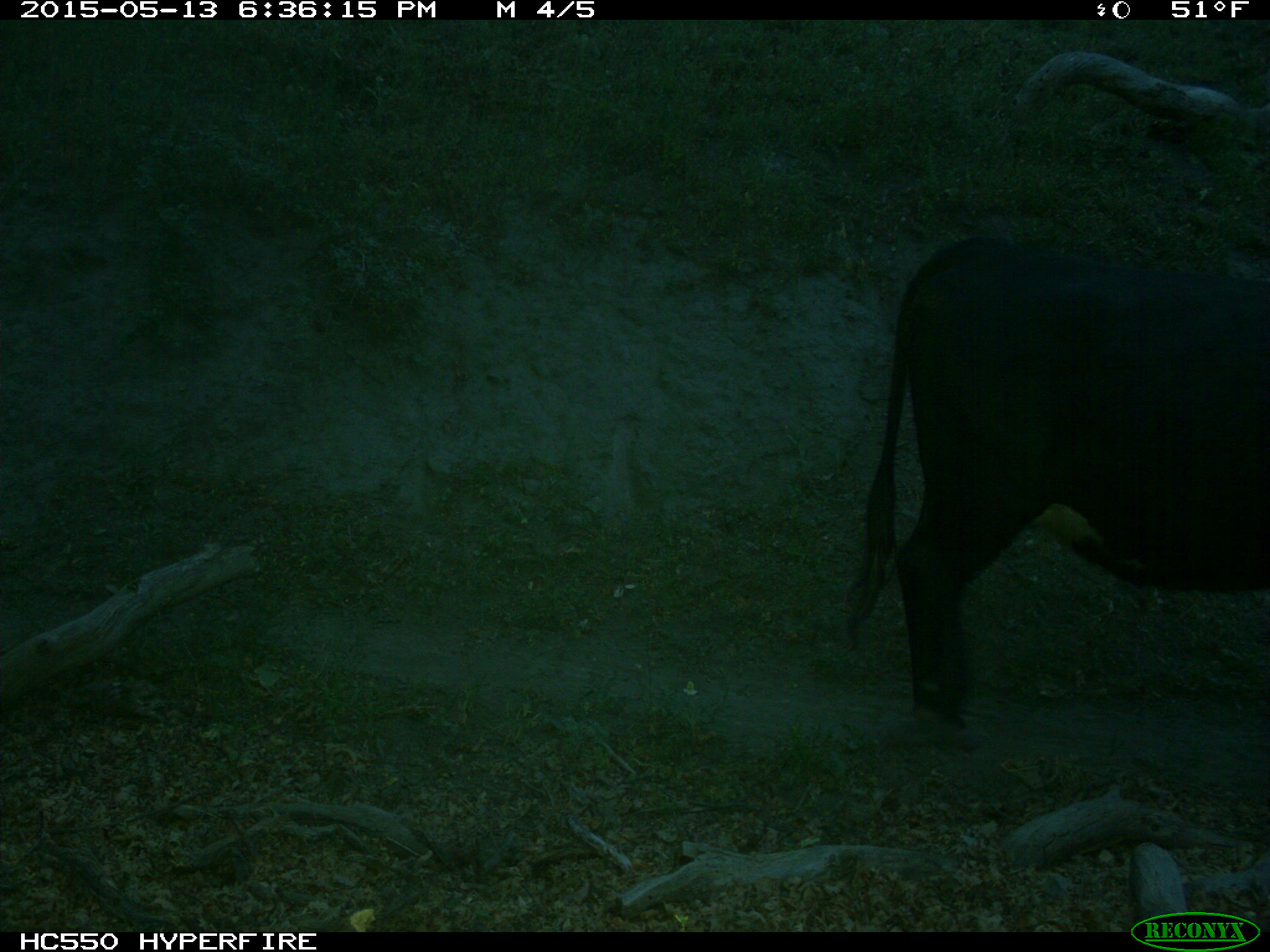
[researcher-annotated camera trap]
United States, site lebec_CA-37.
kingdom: Animalia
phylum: Chordata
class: Mammalia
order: Artiodactyla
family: Bovidae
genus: Bos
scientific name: Bos taurus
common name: domestic cow